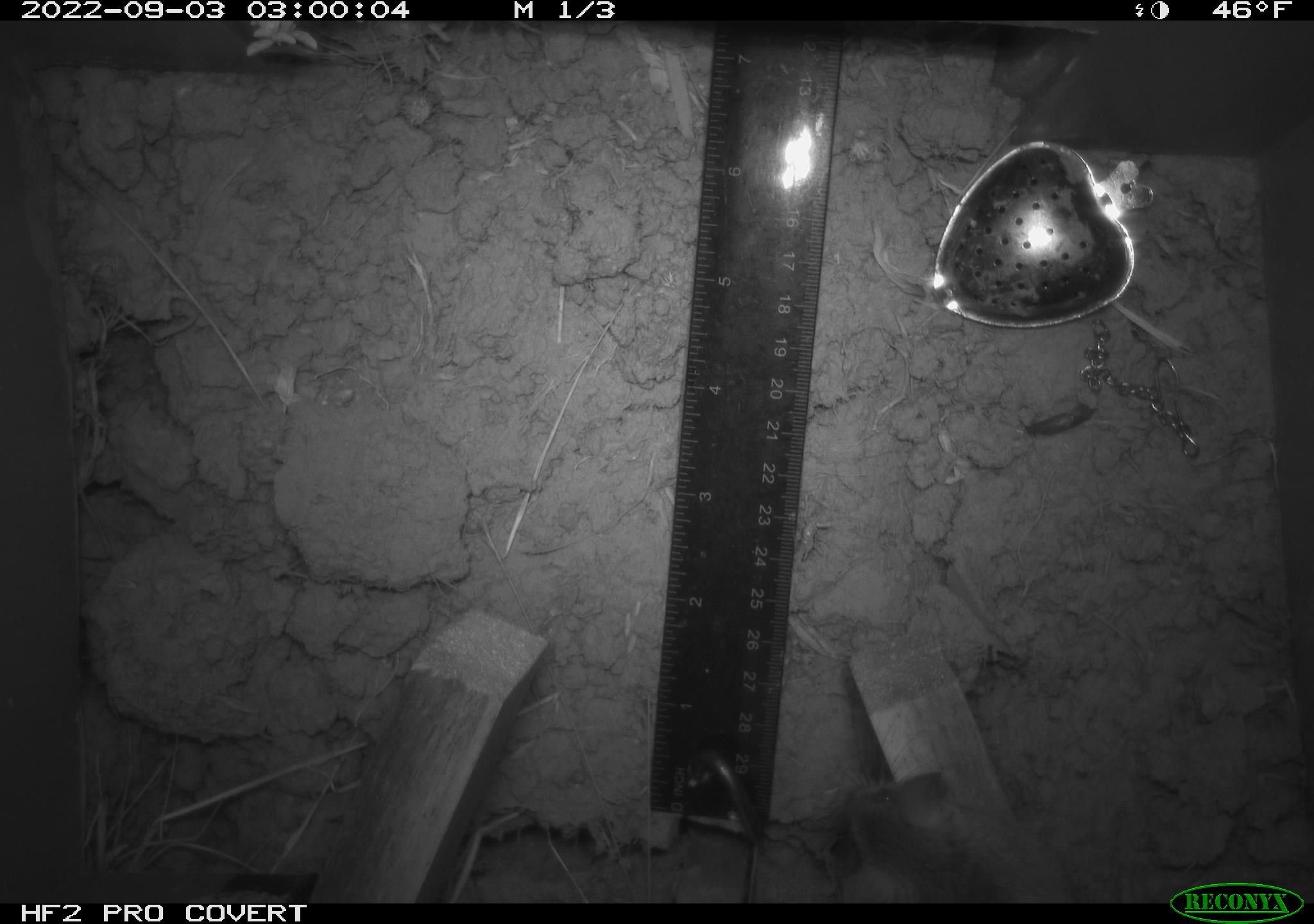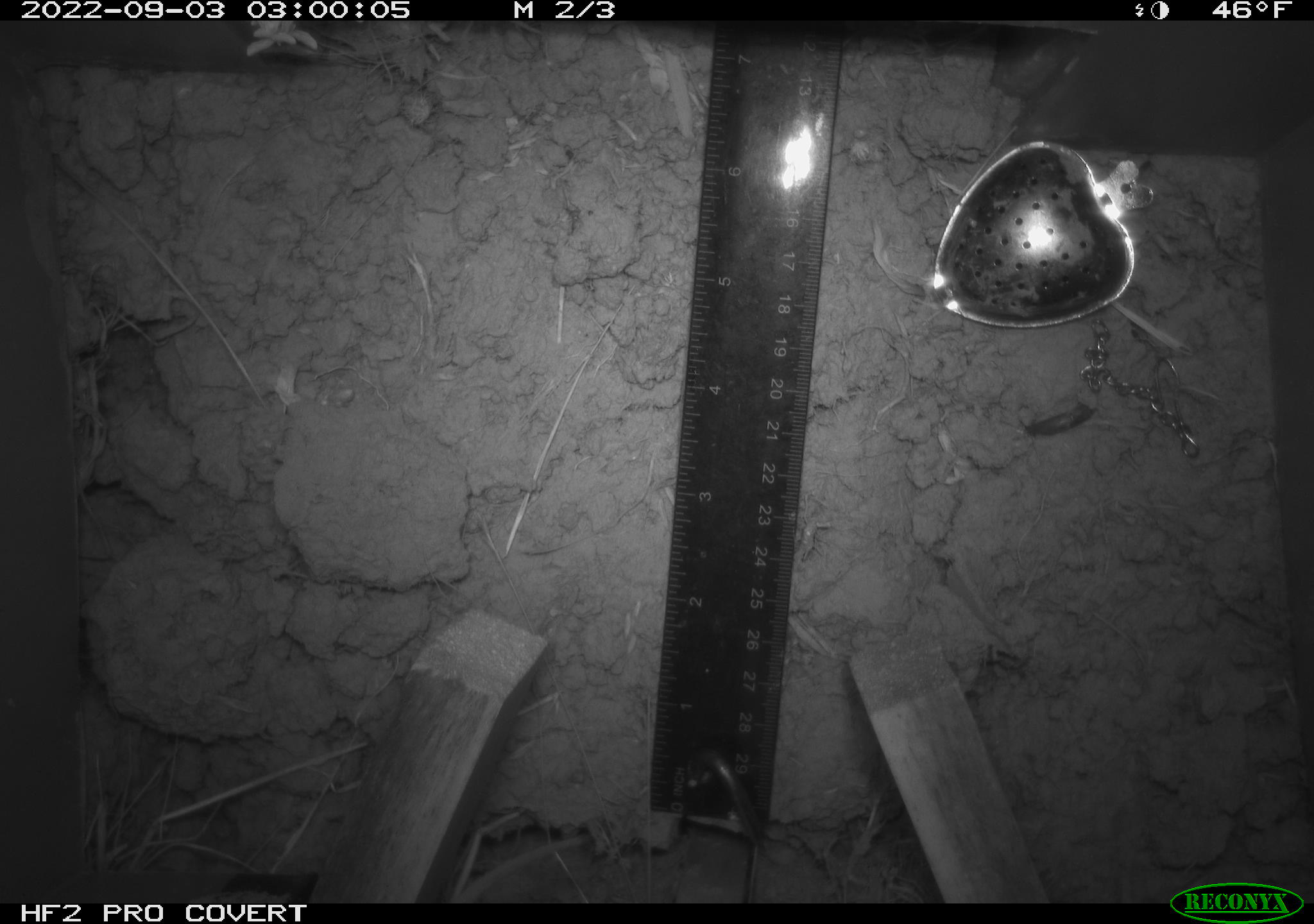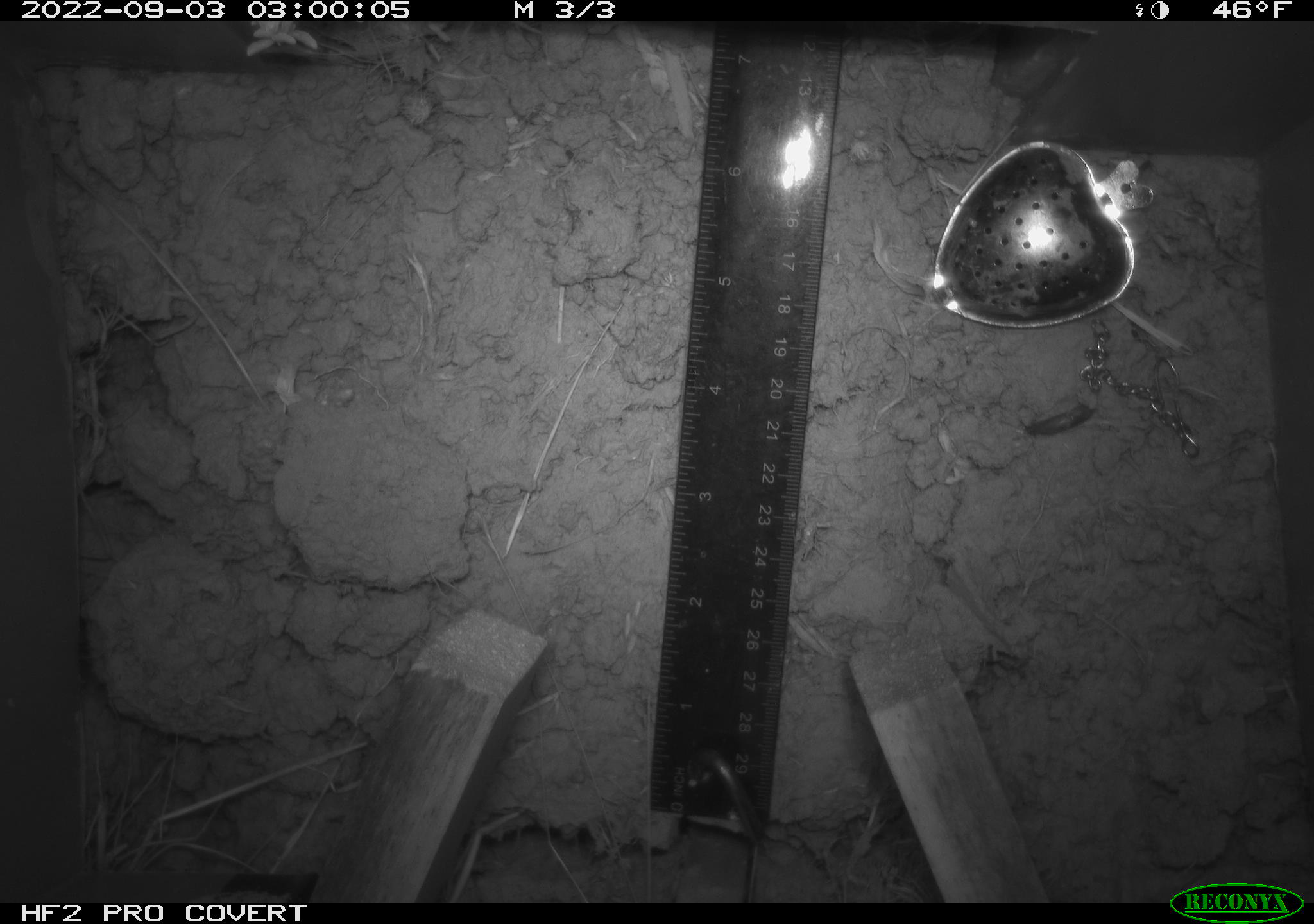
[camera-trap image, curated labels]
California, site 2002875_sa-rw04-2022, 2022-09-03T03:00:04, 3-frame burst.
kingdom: Animalia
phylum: Chordata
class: Mammalia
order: Rodentia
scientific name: Rodentia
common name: mouse species